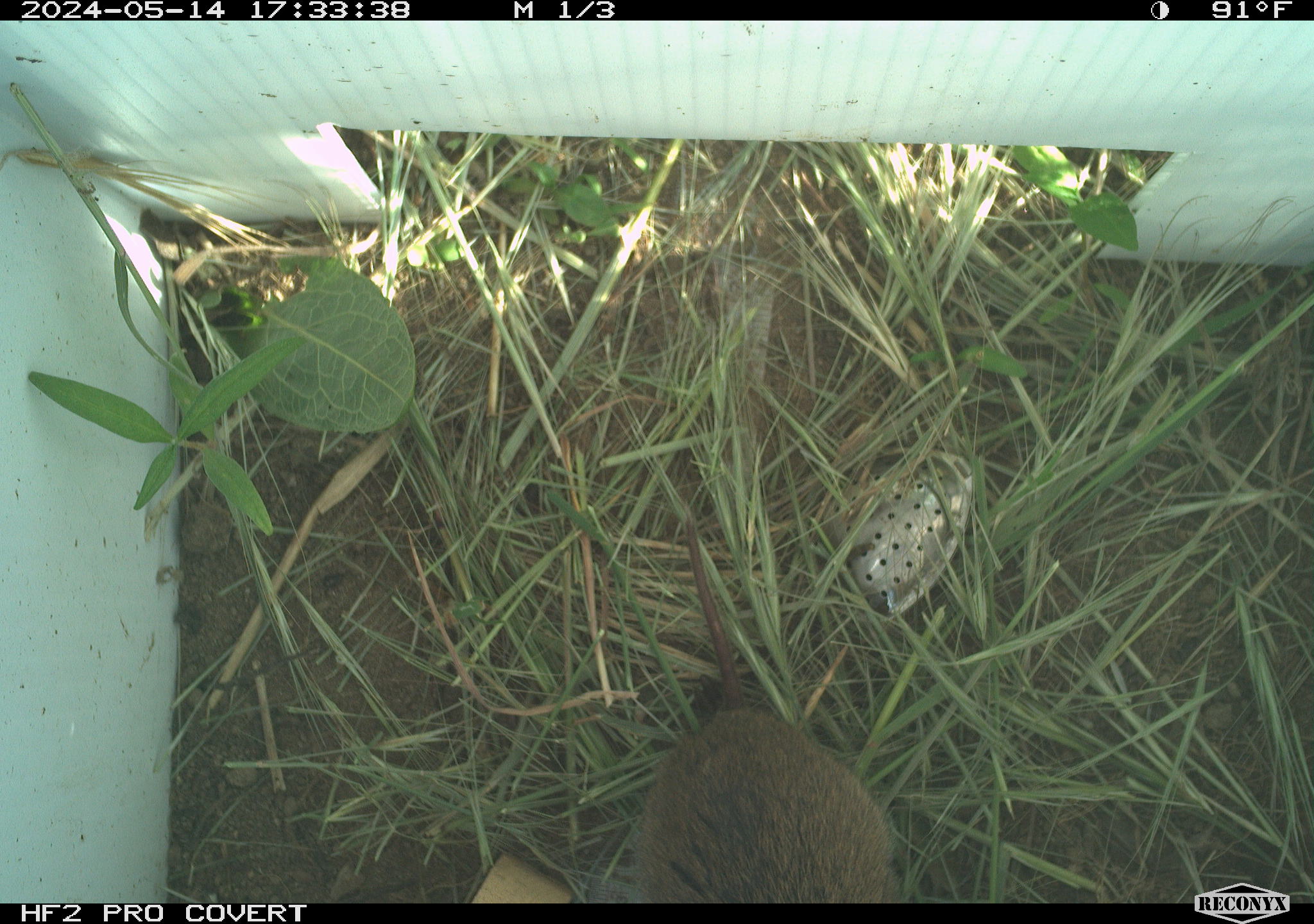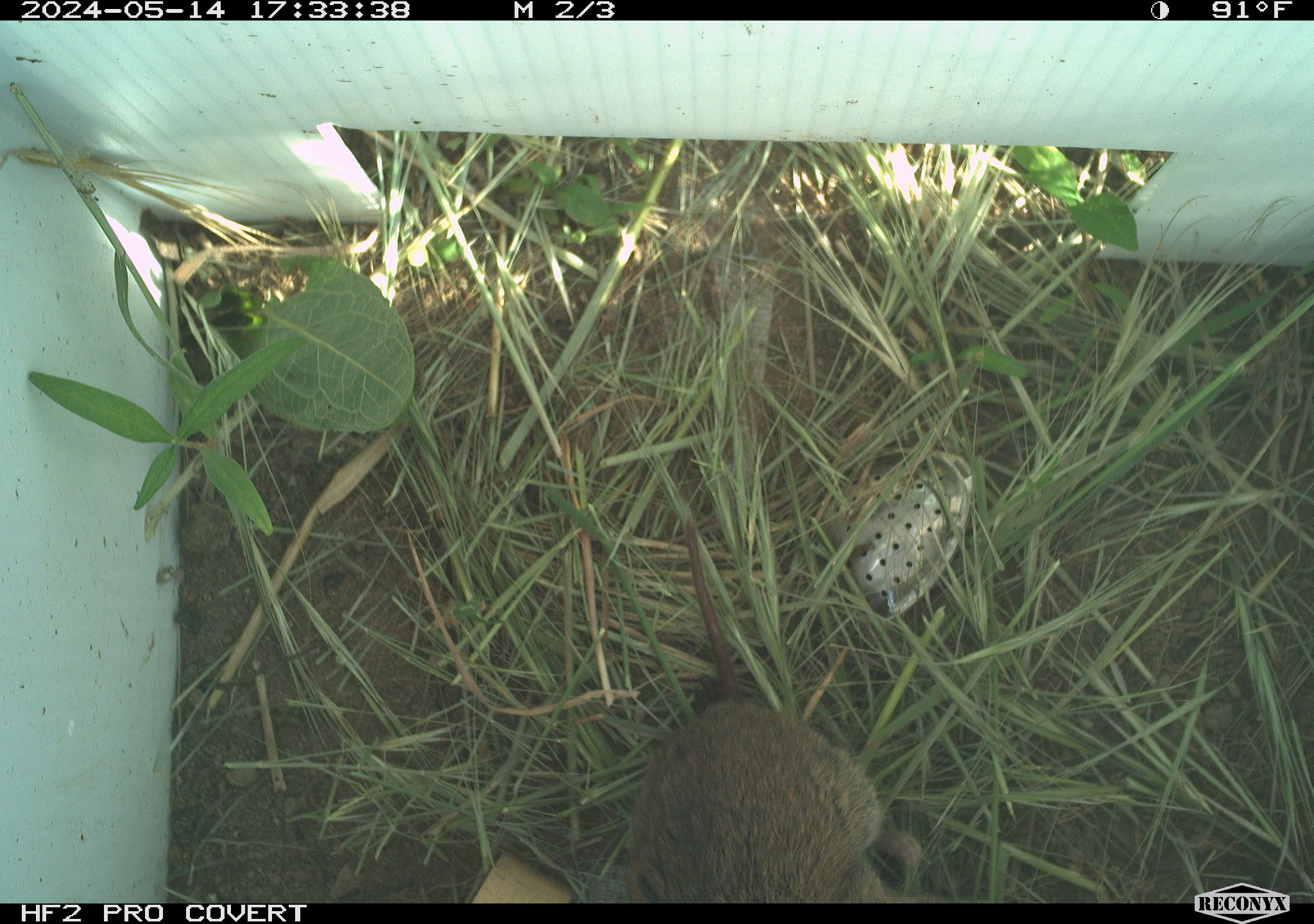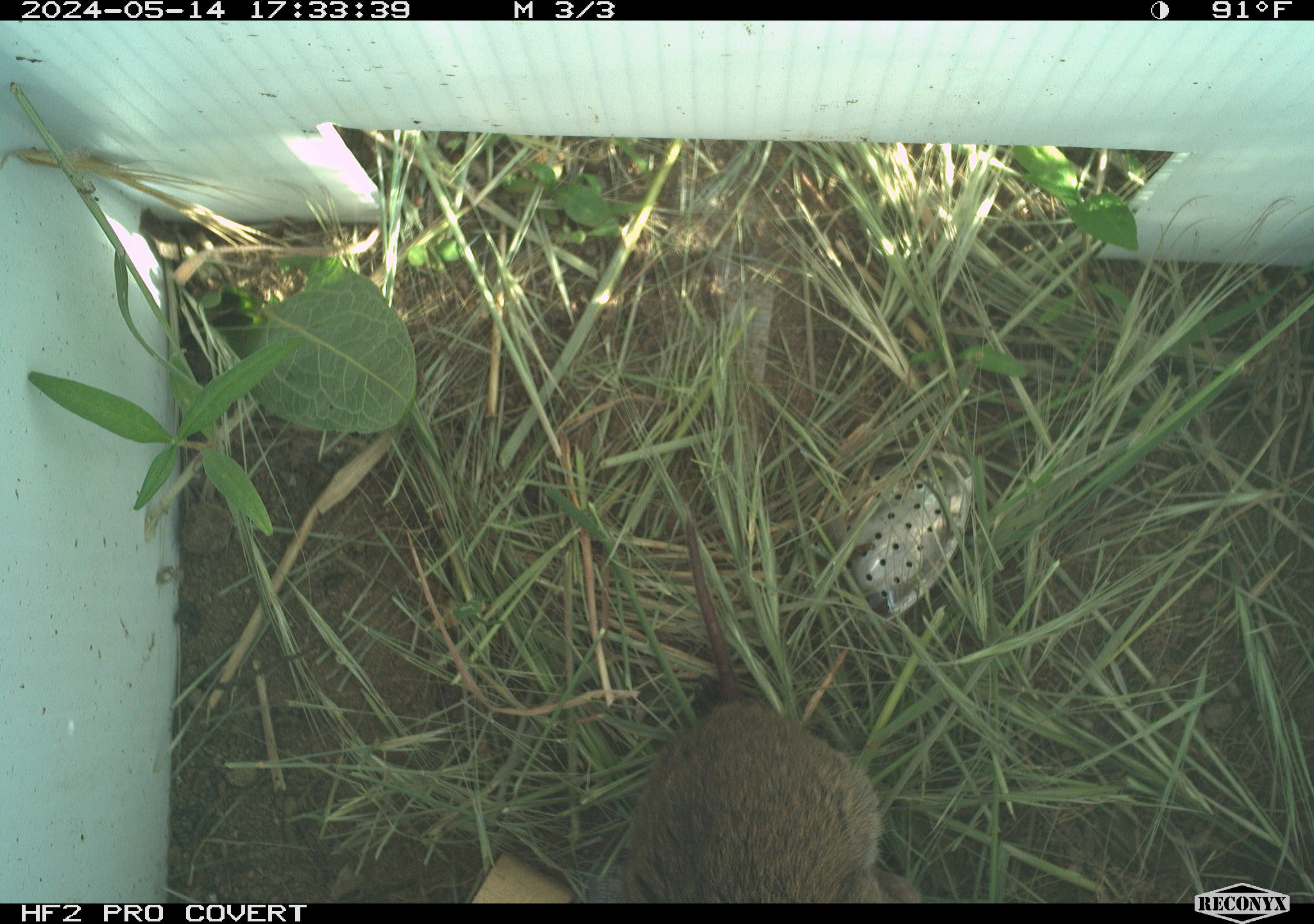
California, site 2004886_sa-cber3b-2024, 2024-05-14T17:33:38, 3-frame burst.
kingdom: Animalia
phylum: Chordata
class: Mammalia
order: Rodentia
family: Cricetidae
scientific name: Arvicolinae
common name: voles, lemmings, and muskrats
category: arvicolinae subfamily